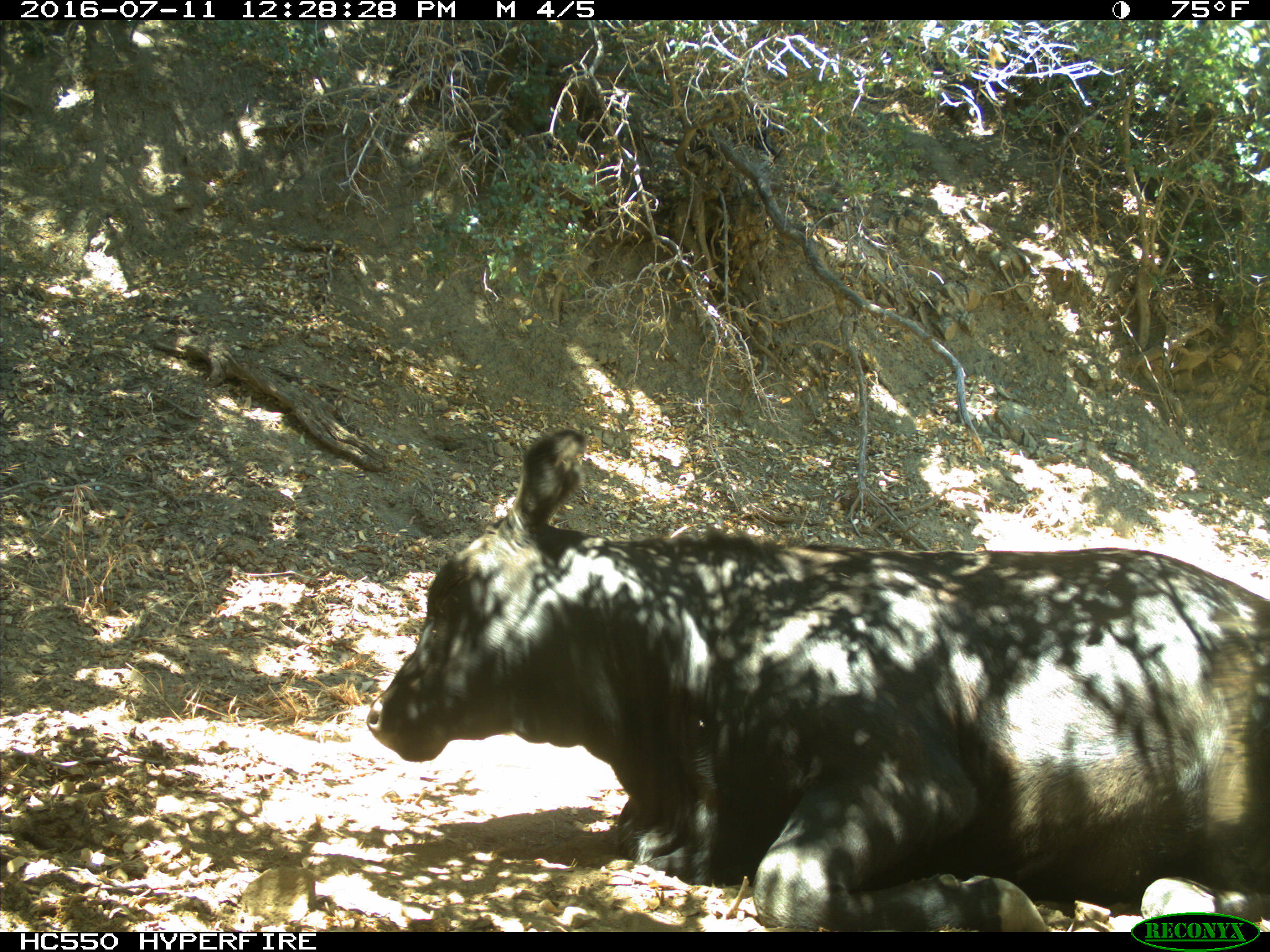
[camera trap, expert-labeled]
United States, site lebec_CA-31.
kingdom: Animalia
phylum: Chordata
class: Mammalia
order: Artiodactyla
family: Bovidae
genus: Bos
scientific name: Bos taurus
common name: domestic cow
Bos taurus (domestic cow).